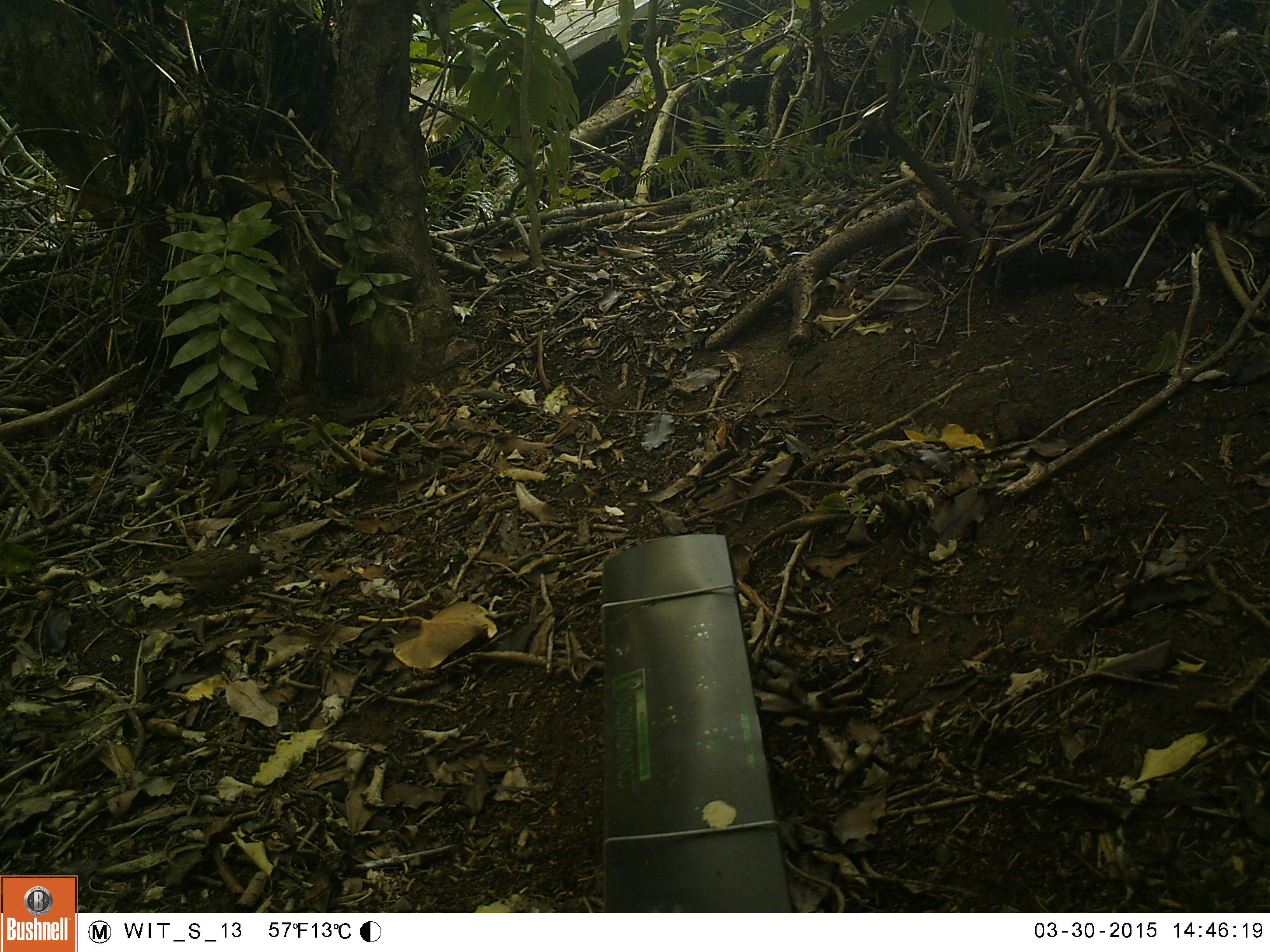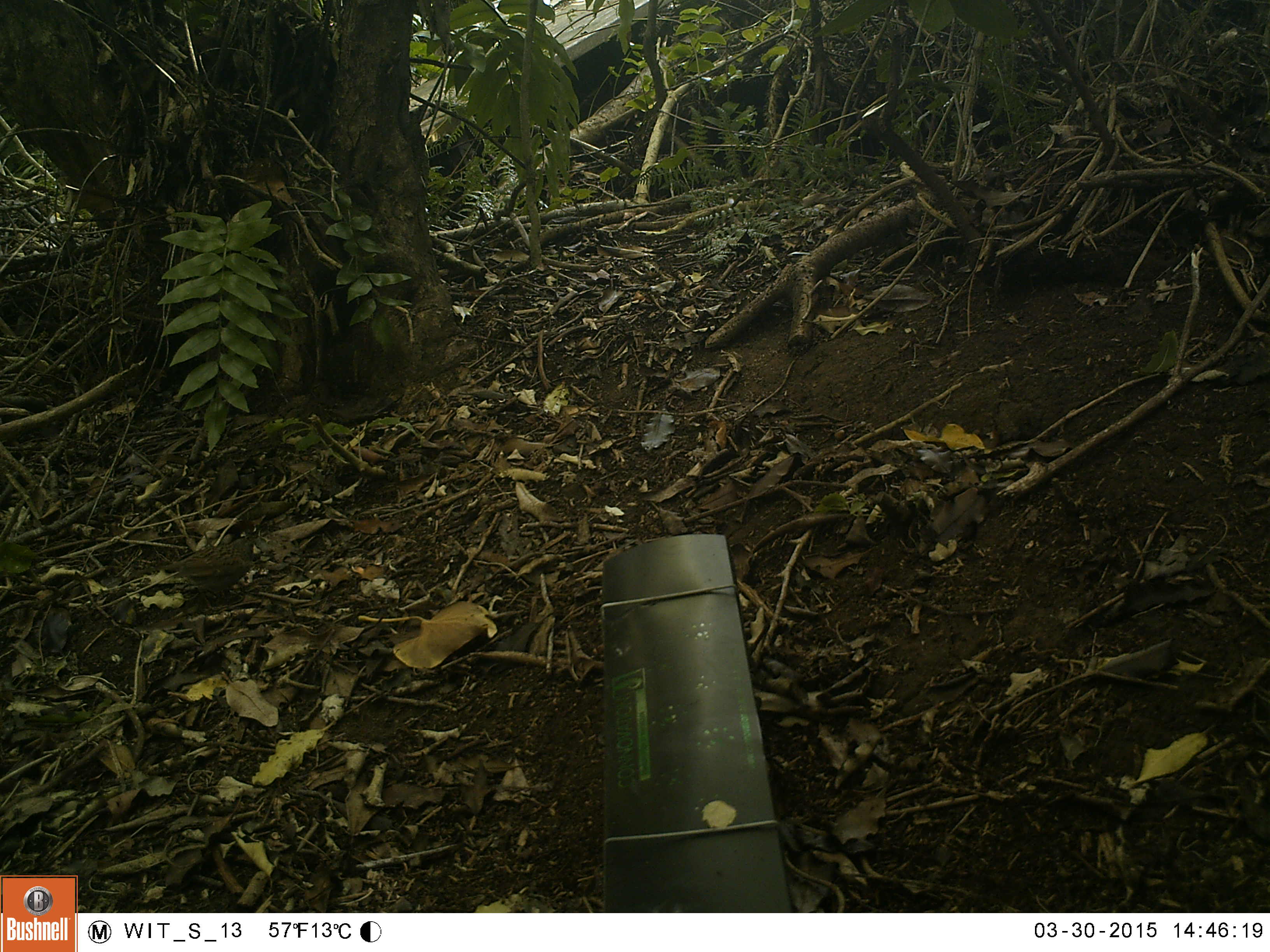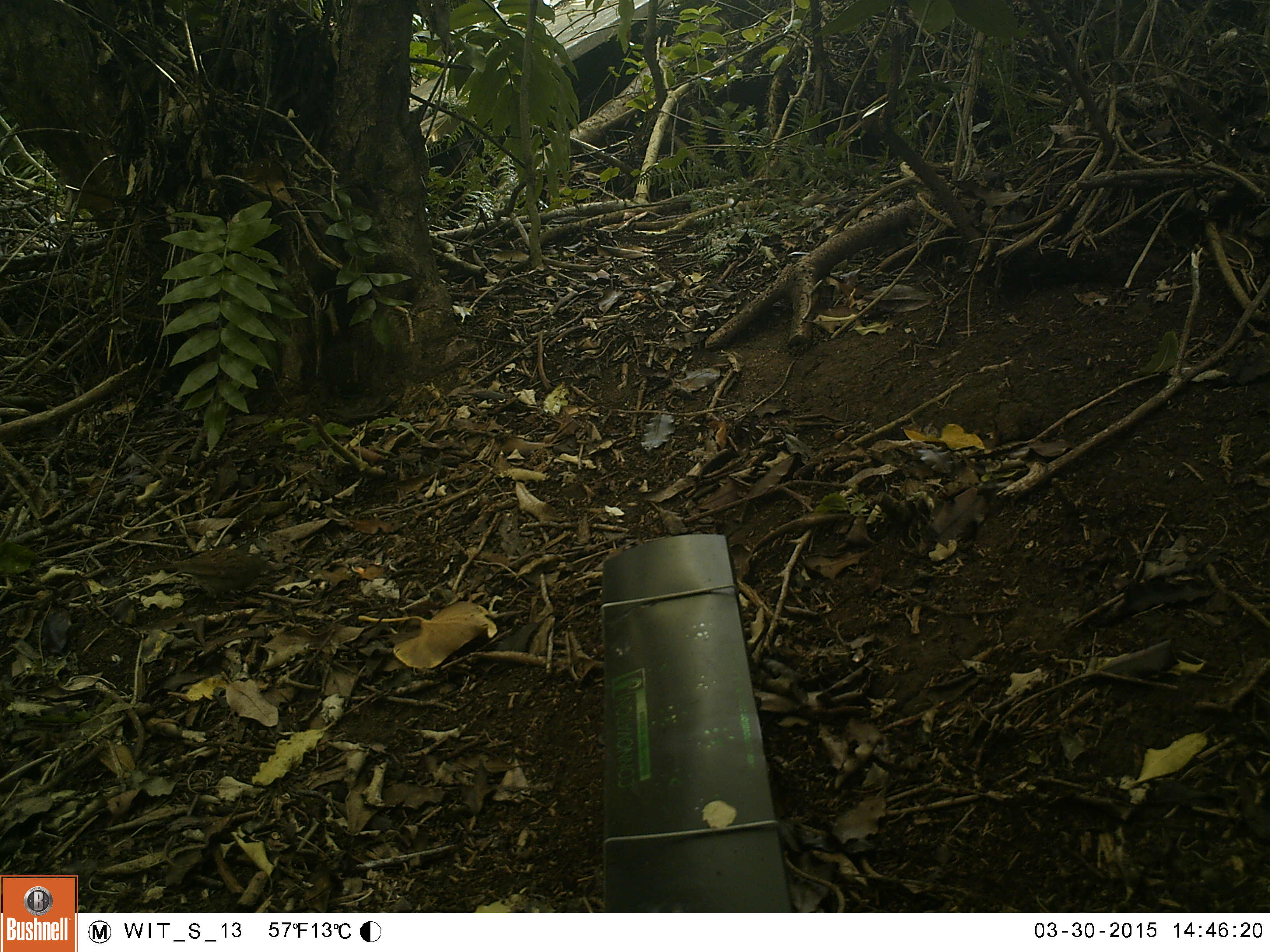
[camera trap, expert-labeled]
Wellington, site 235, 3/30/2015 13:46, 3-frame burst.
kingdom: Animalia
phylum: Chordata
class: Aves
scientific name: Aves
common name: bird